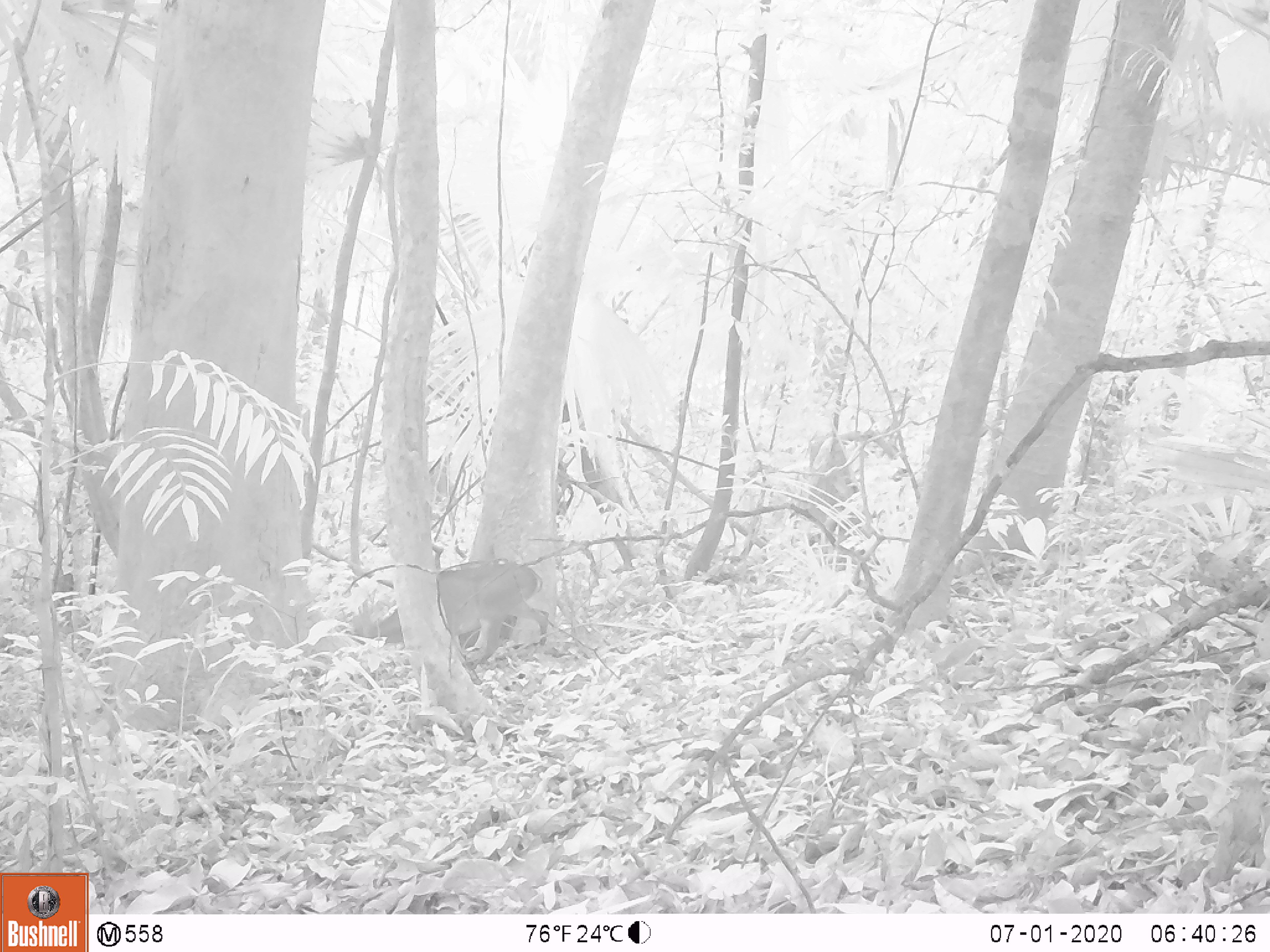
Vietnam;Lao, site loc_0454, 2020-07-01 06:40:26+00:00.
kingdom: Animalia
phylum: Chordata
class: Mammalia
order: Artiodactyla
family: Cervidae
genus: Muntiacus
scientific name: Muntiacus vuquangensis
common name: large-antlered muntjac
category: large antlered muntjac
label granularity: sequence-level